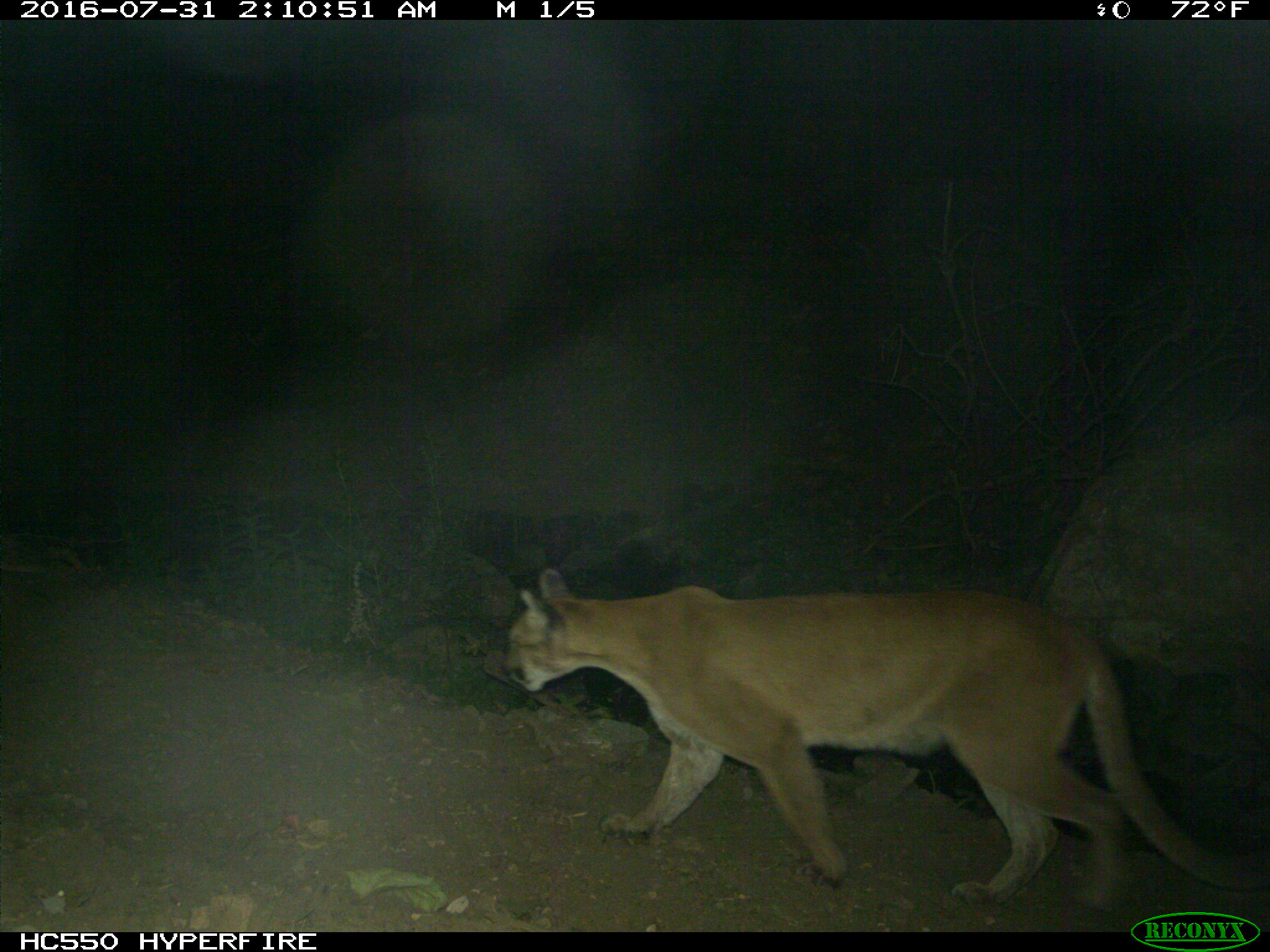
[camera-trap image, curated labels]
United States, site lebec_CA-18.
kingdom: Animalia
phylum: Chordata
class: Mammalia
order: Carnivora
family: Felidae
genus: Puma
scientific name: Puma concolor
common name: mountain lion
Puma concolor (mountain lion).